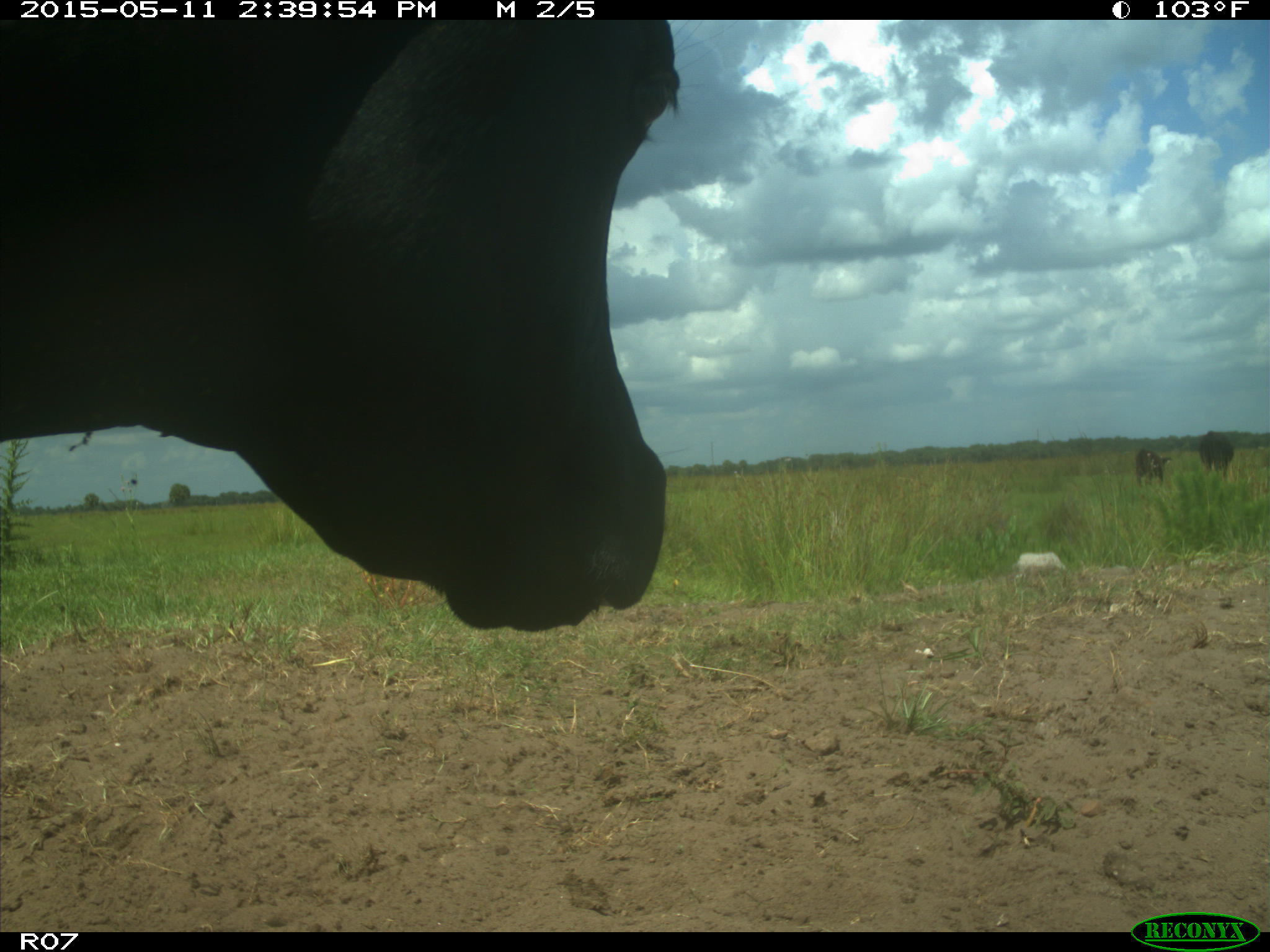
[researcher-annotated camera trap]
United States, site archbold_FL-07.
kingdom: Animalia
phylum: Chordata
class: Mammalia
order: Artiodactyla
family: Bovidae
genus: Bos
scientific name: Bos taurus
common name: domestic cow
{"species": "Bos taurus (domestic cow)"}